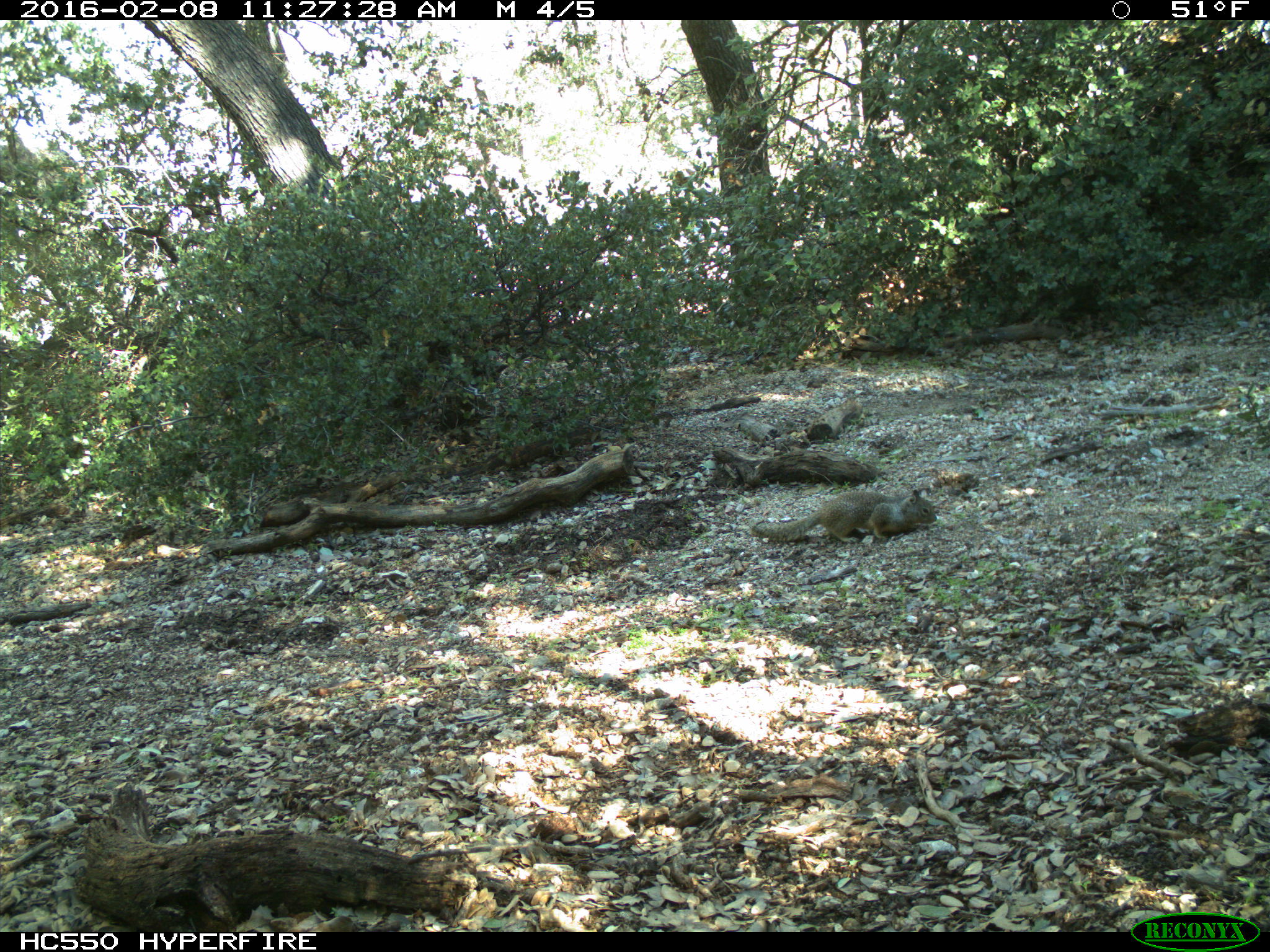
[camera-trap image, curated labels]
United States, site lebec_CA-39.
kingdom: Animalia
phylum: Chordata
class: Mammalia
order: Rodentia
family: Sciuridae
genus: Otospermophilus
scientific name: Otospermophilus beecheyi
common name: california ground squirrel